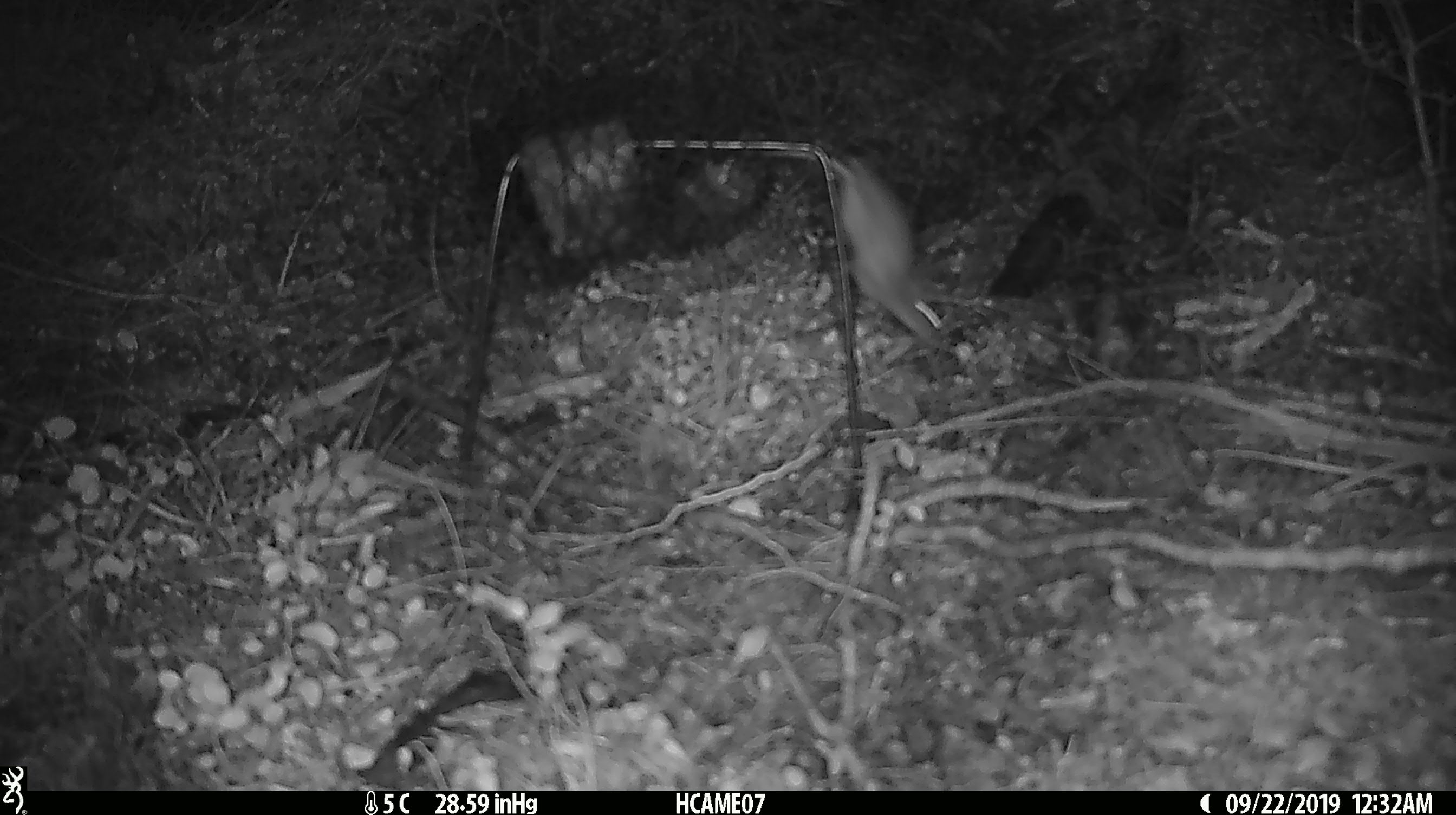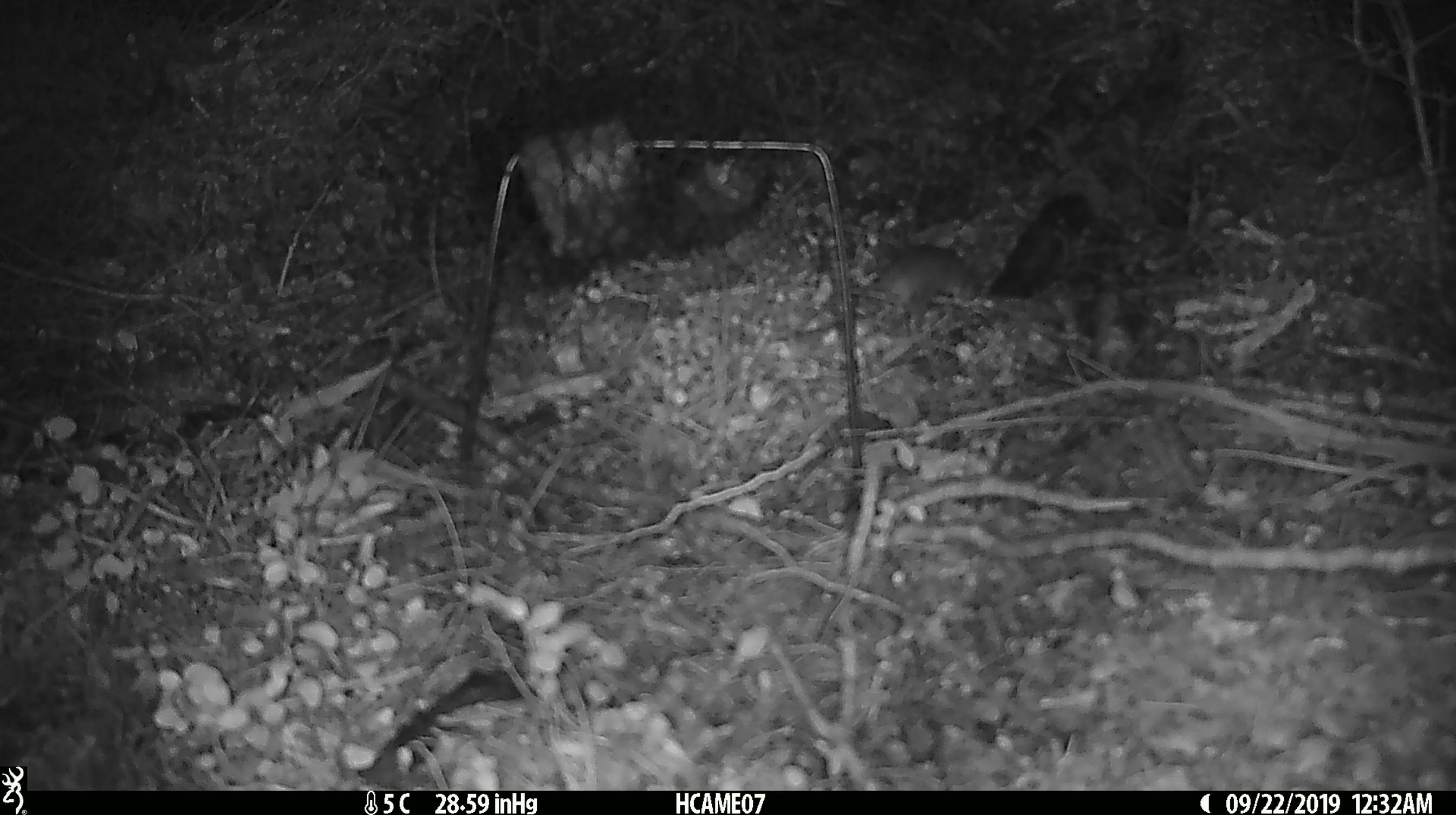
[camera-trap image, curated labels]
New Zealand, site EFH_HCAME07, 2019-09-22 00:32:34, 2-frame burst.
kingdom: Animalia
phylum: Chordata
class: Mammalia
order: Rodentia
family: Muridae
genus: Mus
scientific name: Mus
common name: mouse